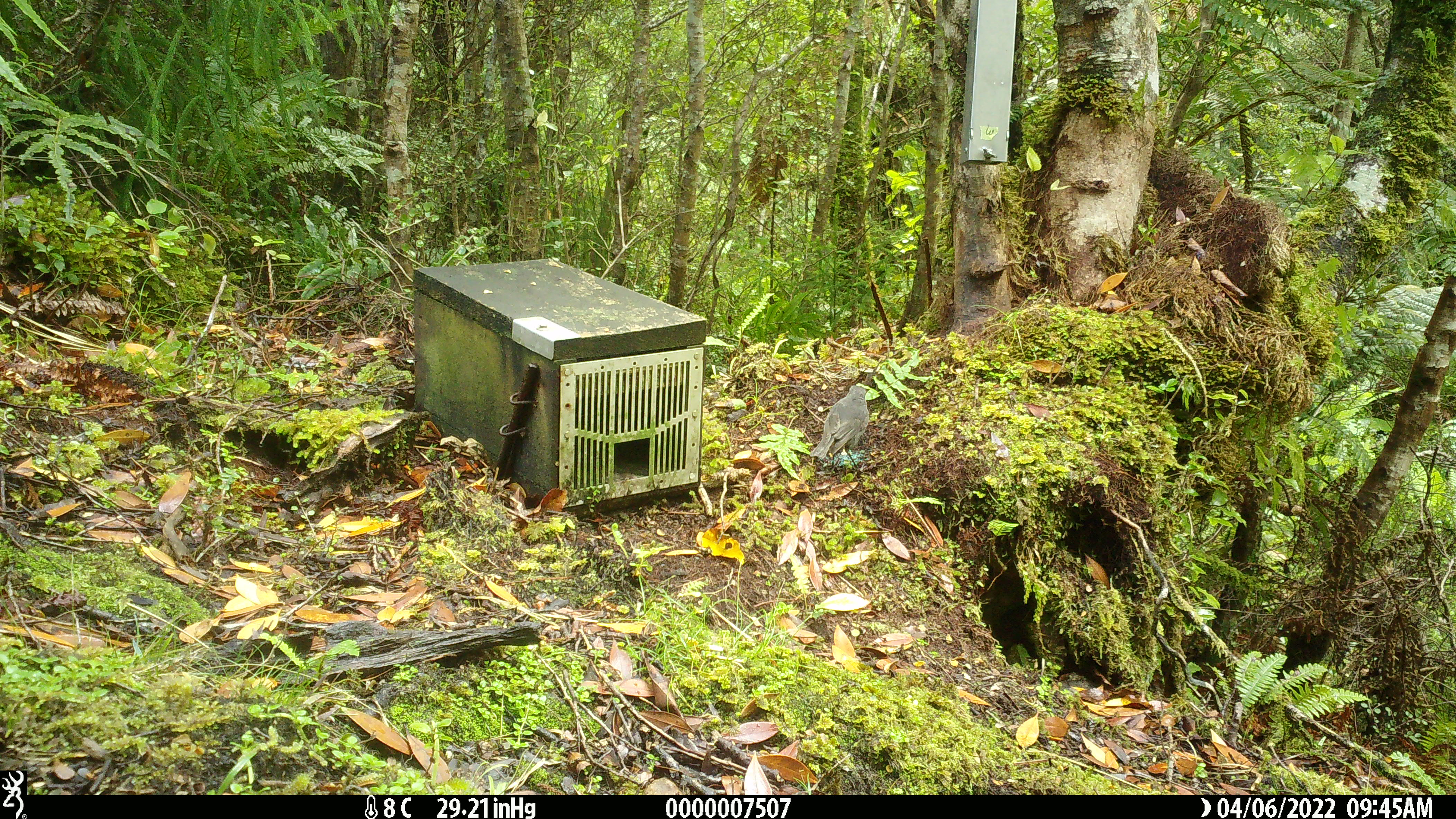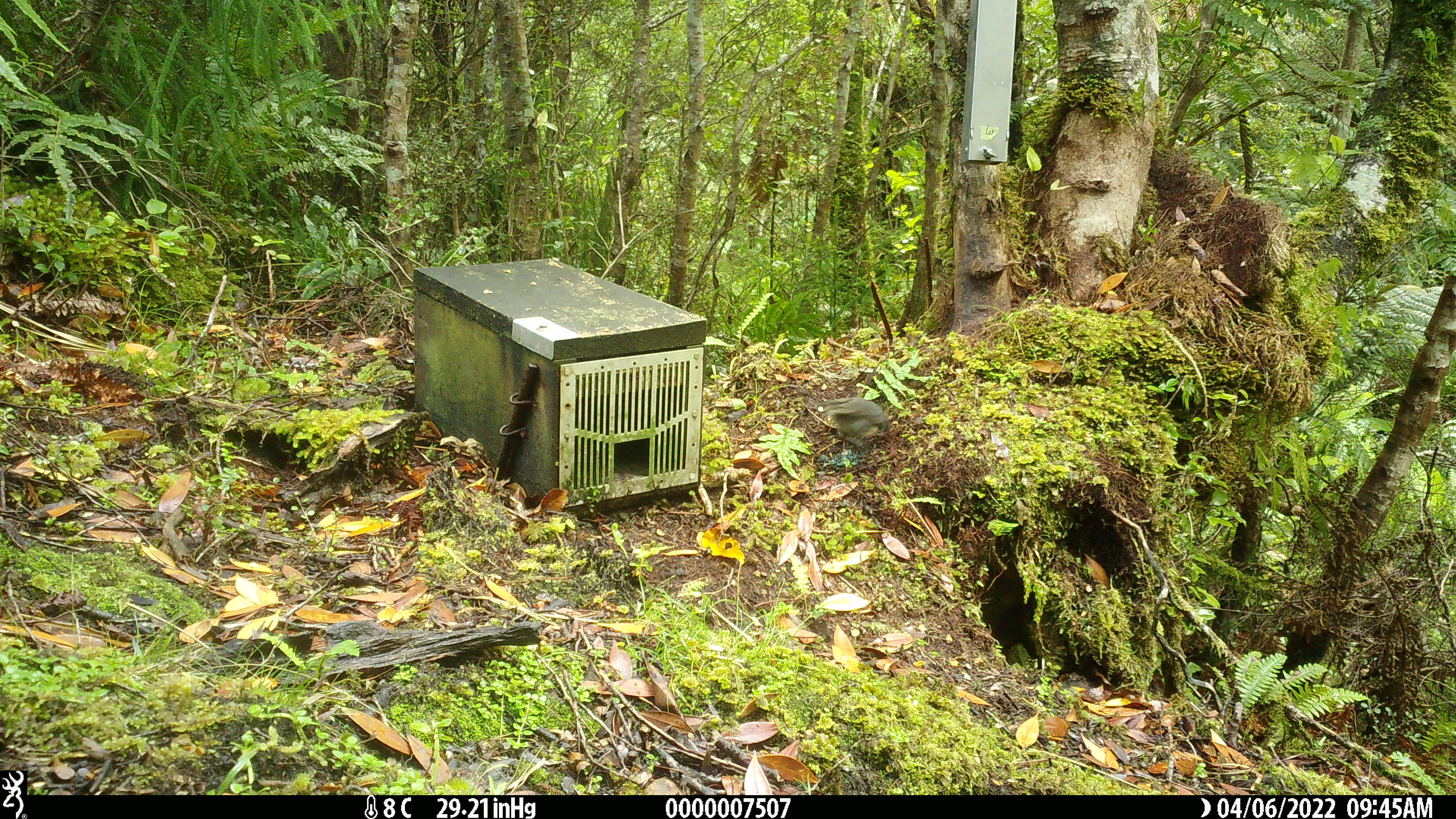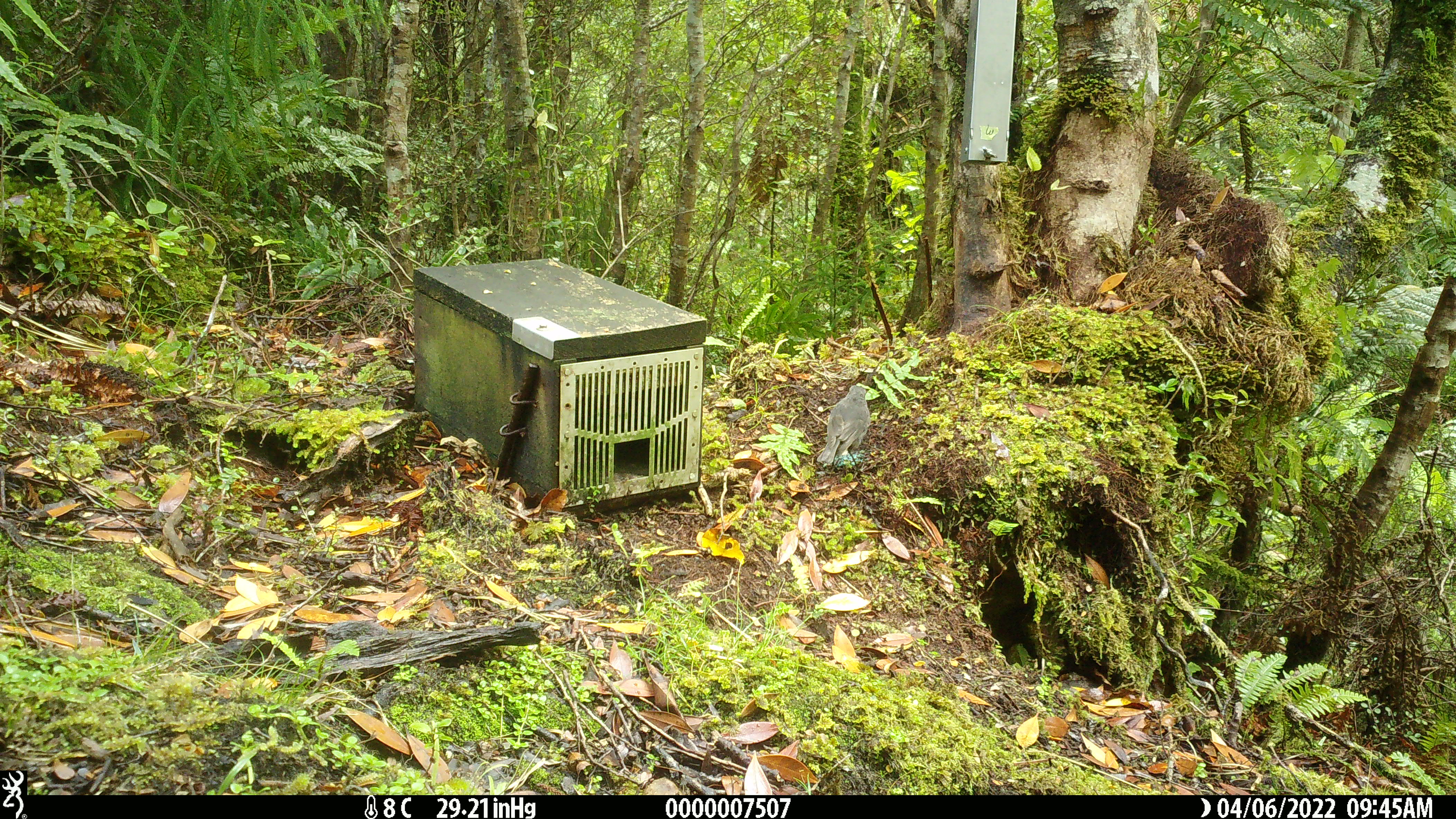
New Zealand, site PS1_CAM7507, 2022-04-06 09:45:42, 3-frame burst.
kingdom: Animalia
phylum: Chordata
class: Aves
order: Passeriformes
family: Petroicidae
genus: Petroica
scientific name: Petroica australis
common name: new zealand robin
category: robin